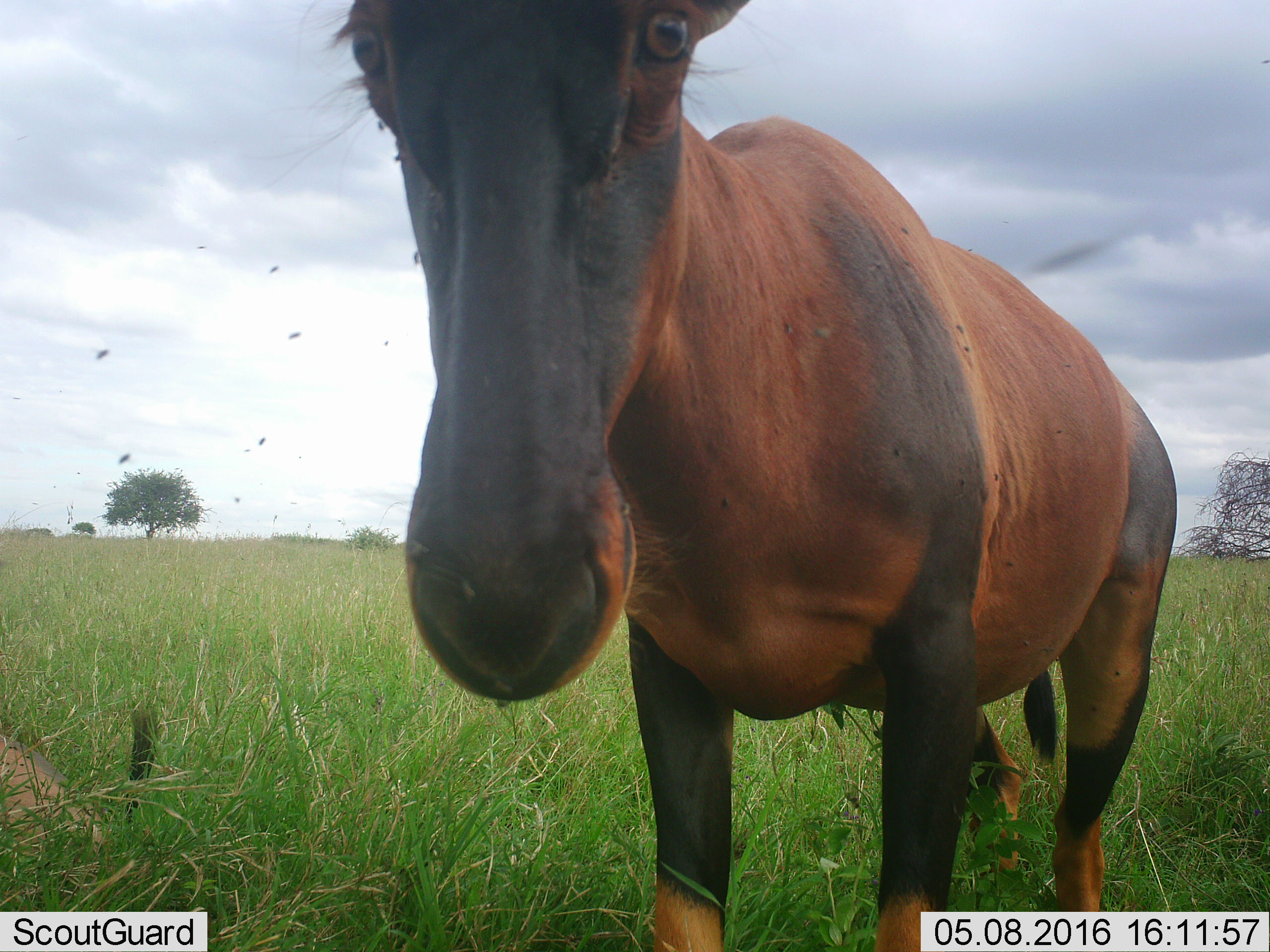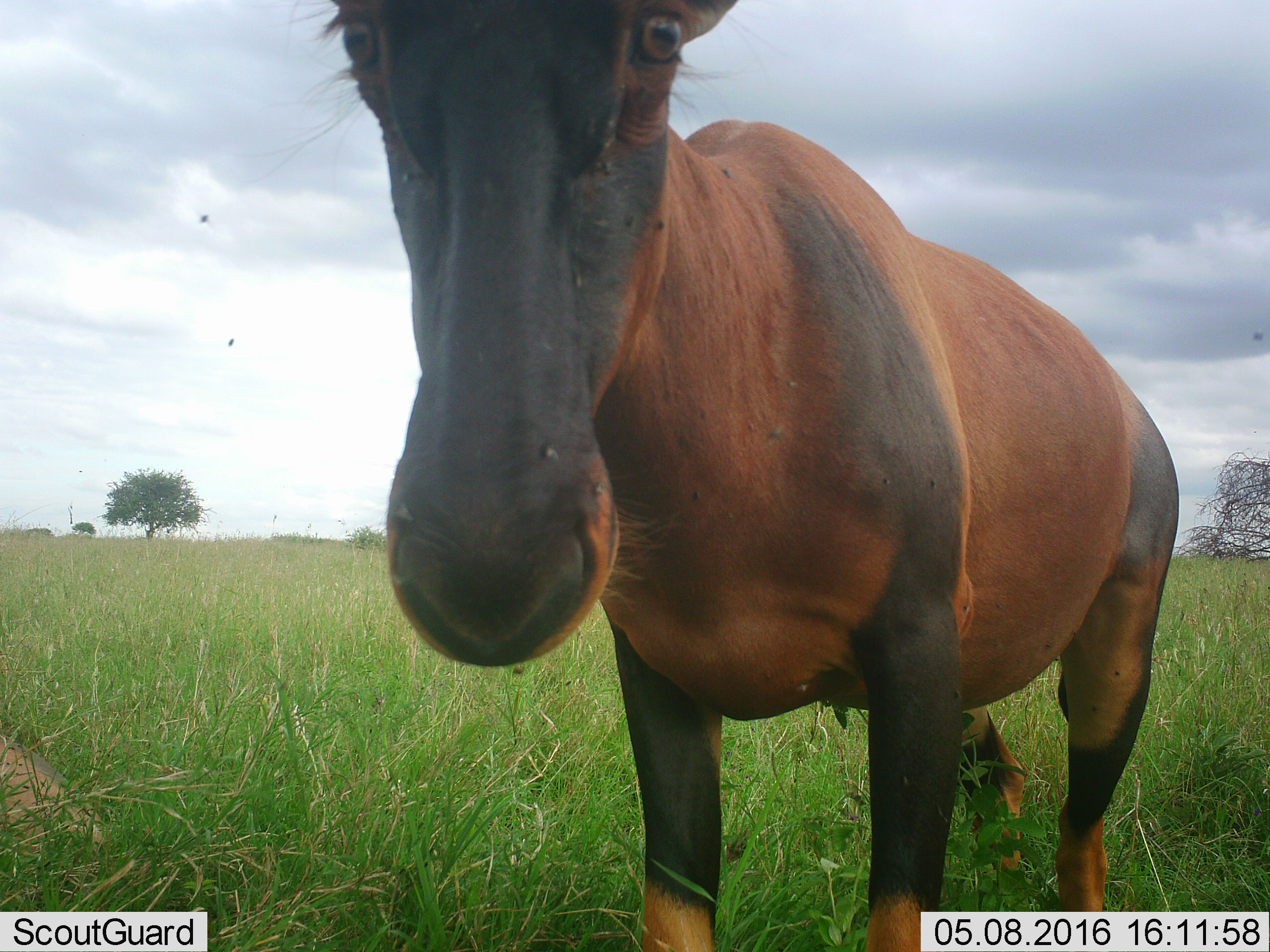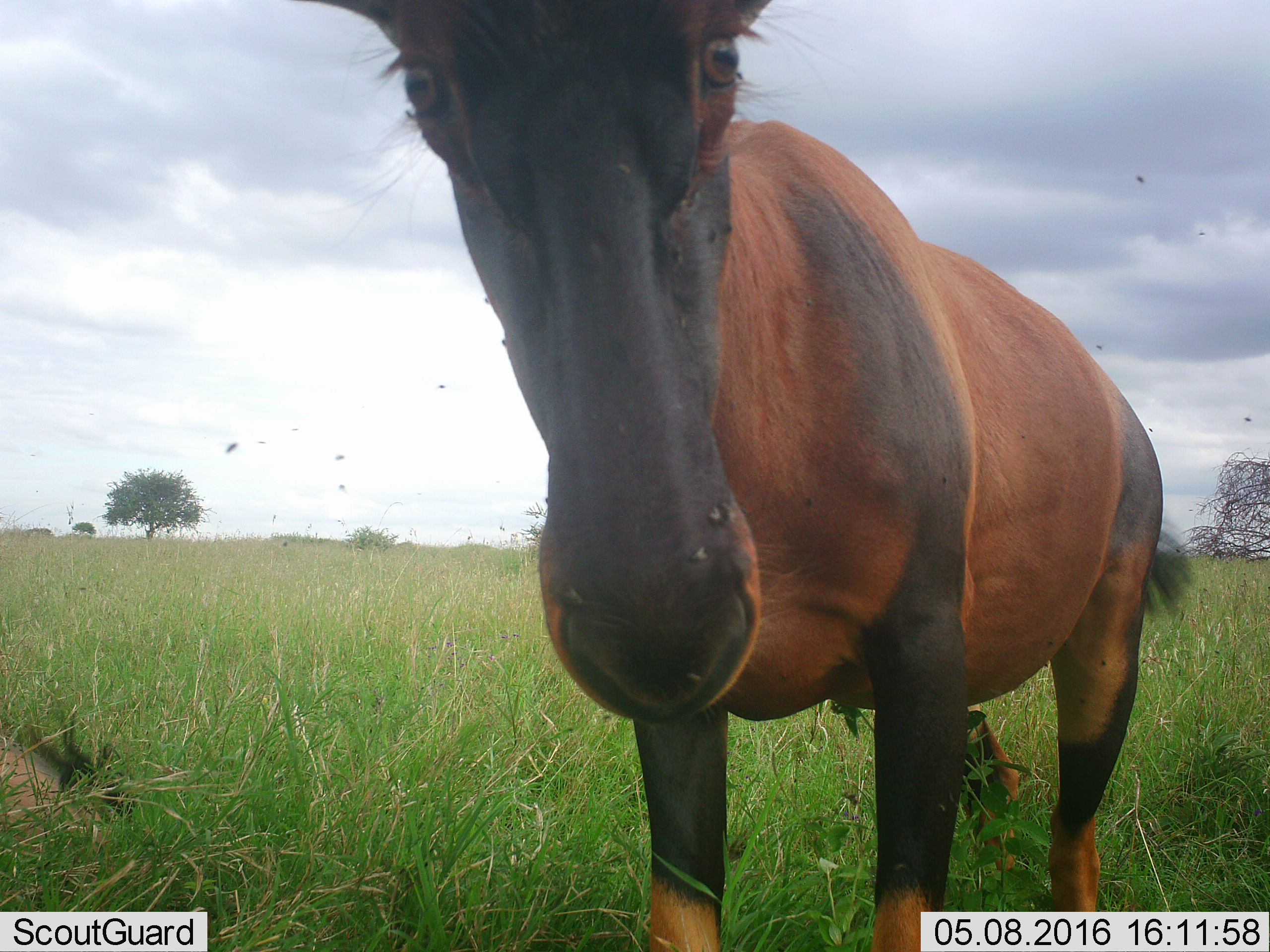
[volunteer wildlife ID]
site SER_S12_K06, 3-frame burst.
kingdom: Animalia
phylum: Chordata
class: Mammalia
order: Artiodactyla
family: Bovidae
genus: Damaliscus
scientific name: Damaliscus lunatus jimela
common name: topi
Topi (Damaliscus lunatus jimela), count 1. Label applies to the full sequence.